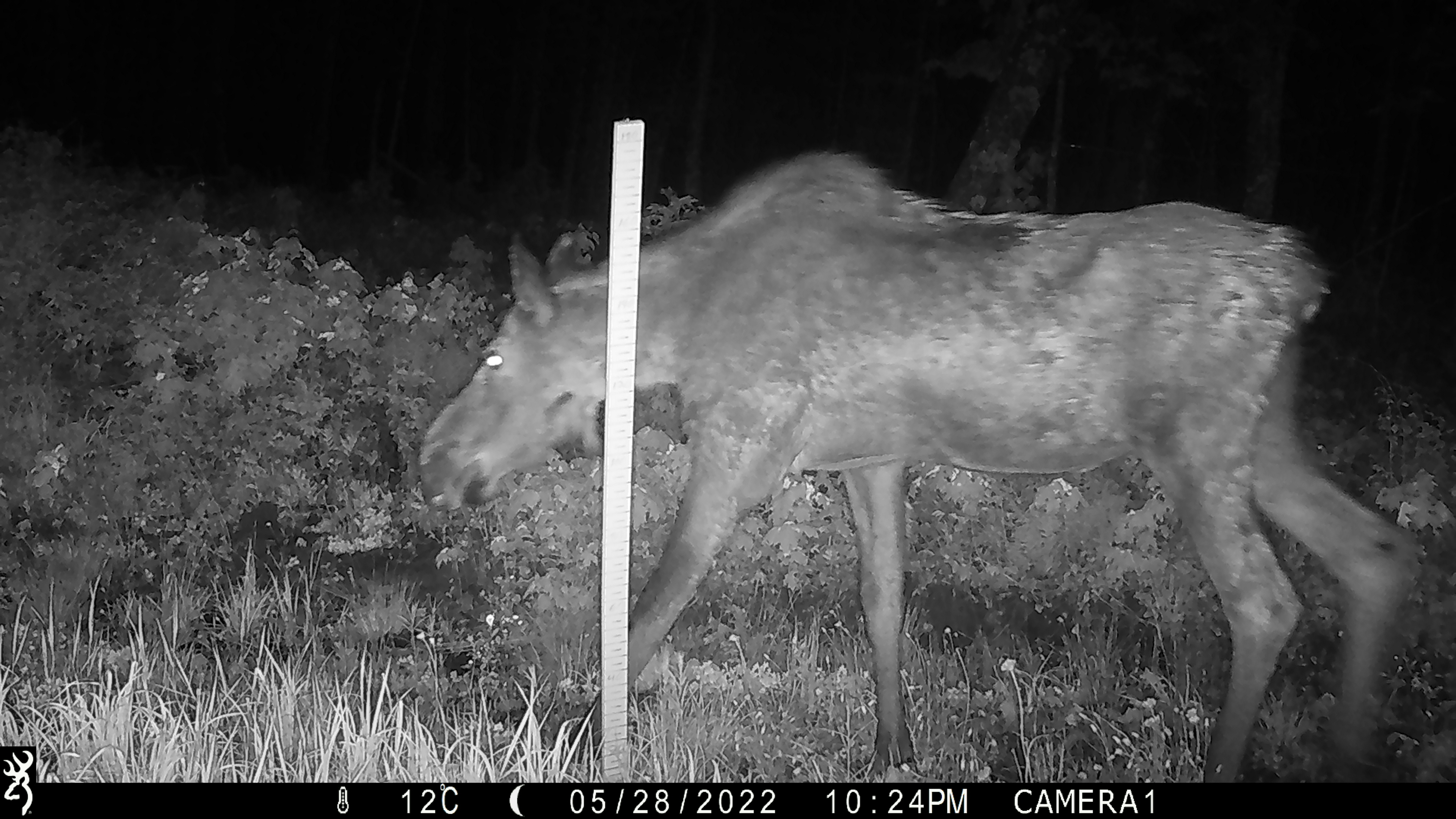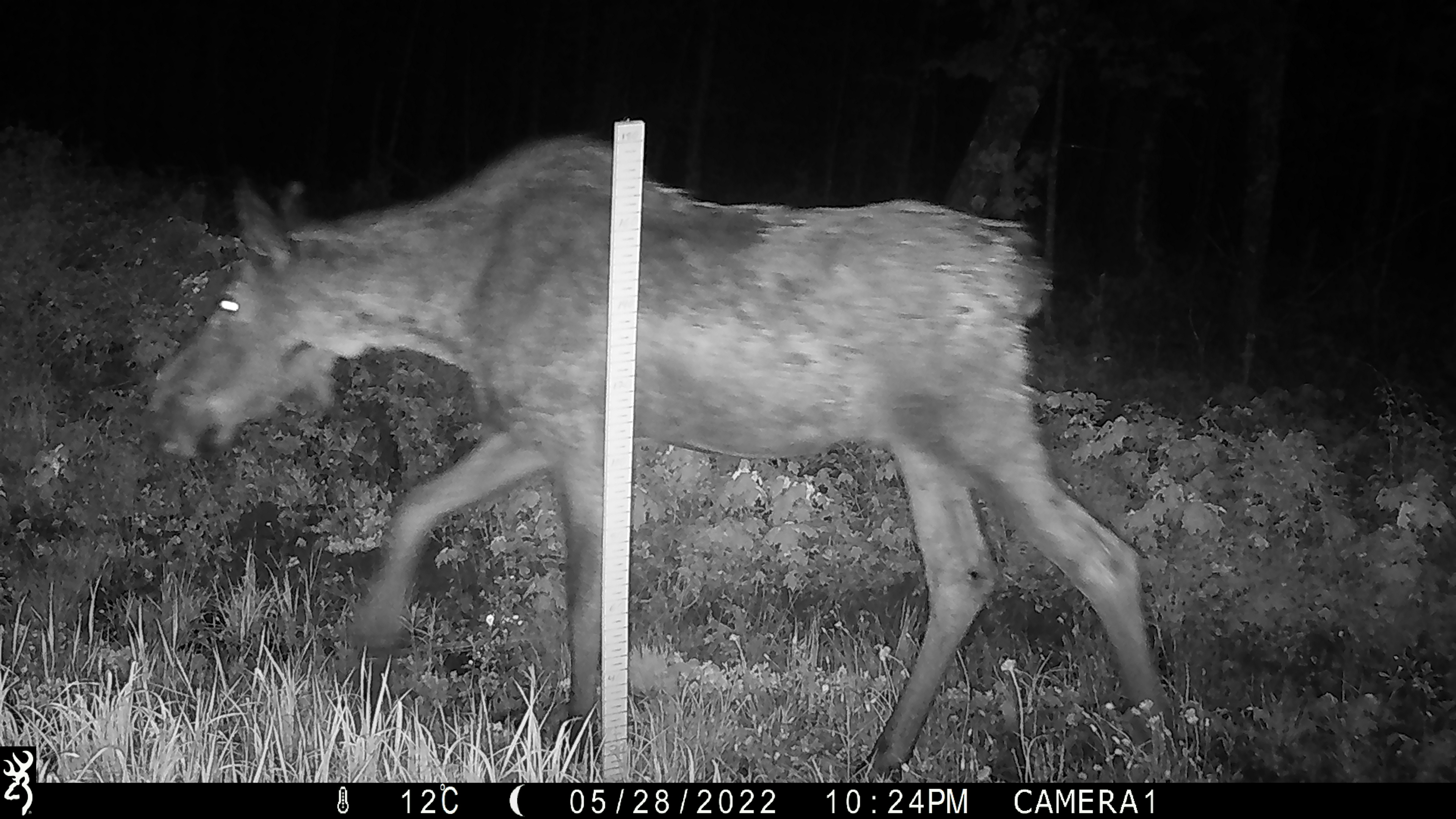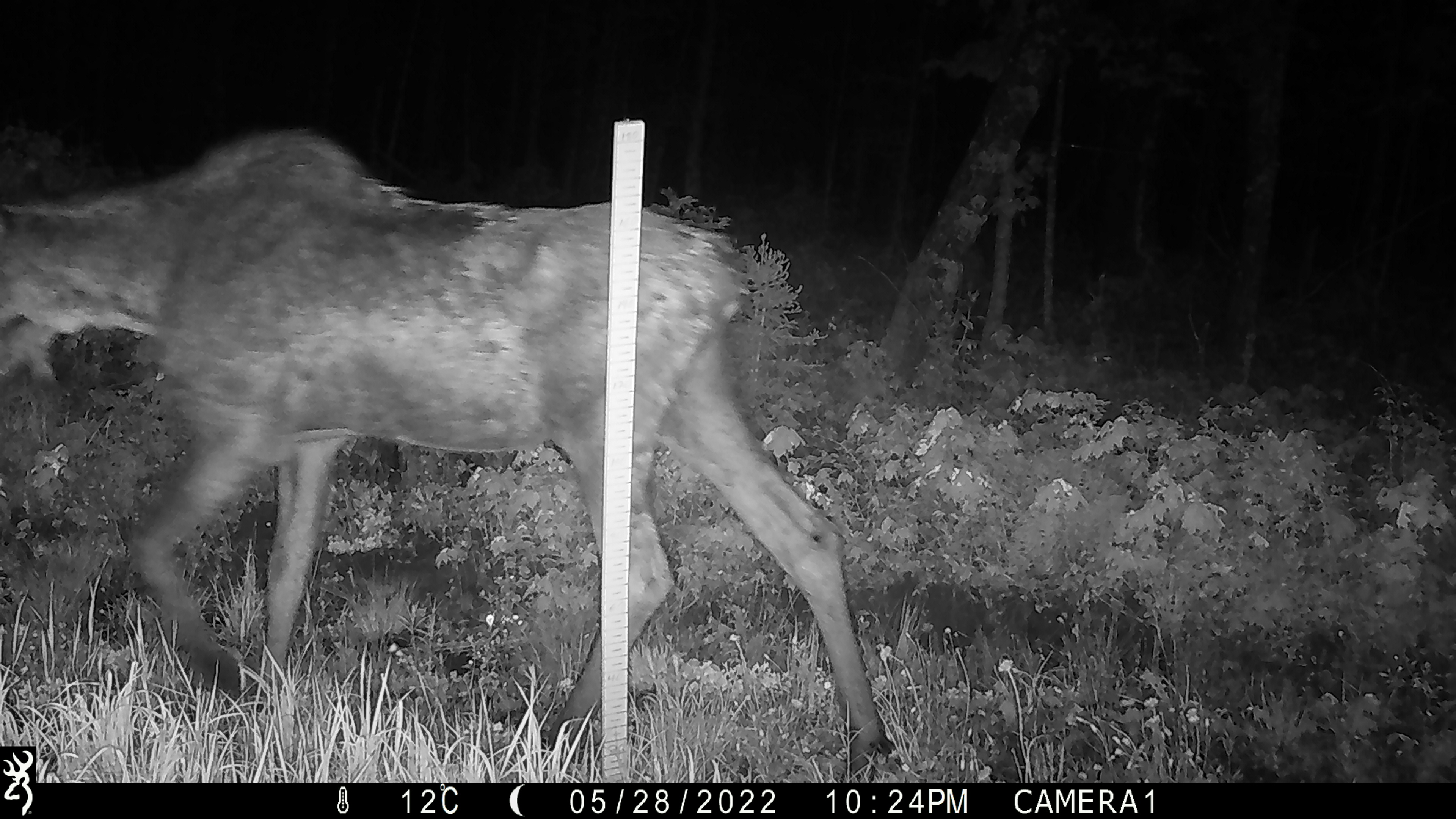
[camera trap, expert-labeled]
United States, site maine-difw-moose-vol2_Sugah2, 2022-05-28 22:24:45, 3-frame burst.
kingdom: Animalia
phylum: Chordata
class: Mammalia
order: Artiodactyla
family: Cervidae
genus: Alces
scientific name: Alces alces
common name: moose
Moose (Alces alces).